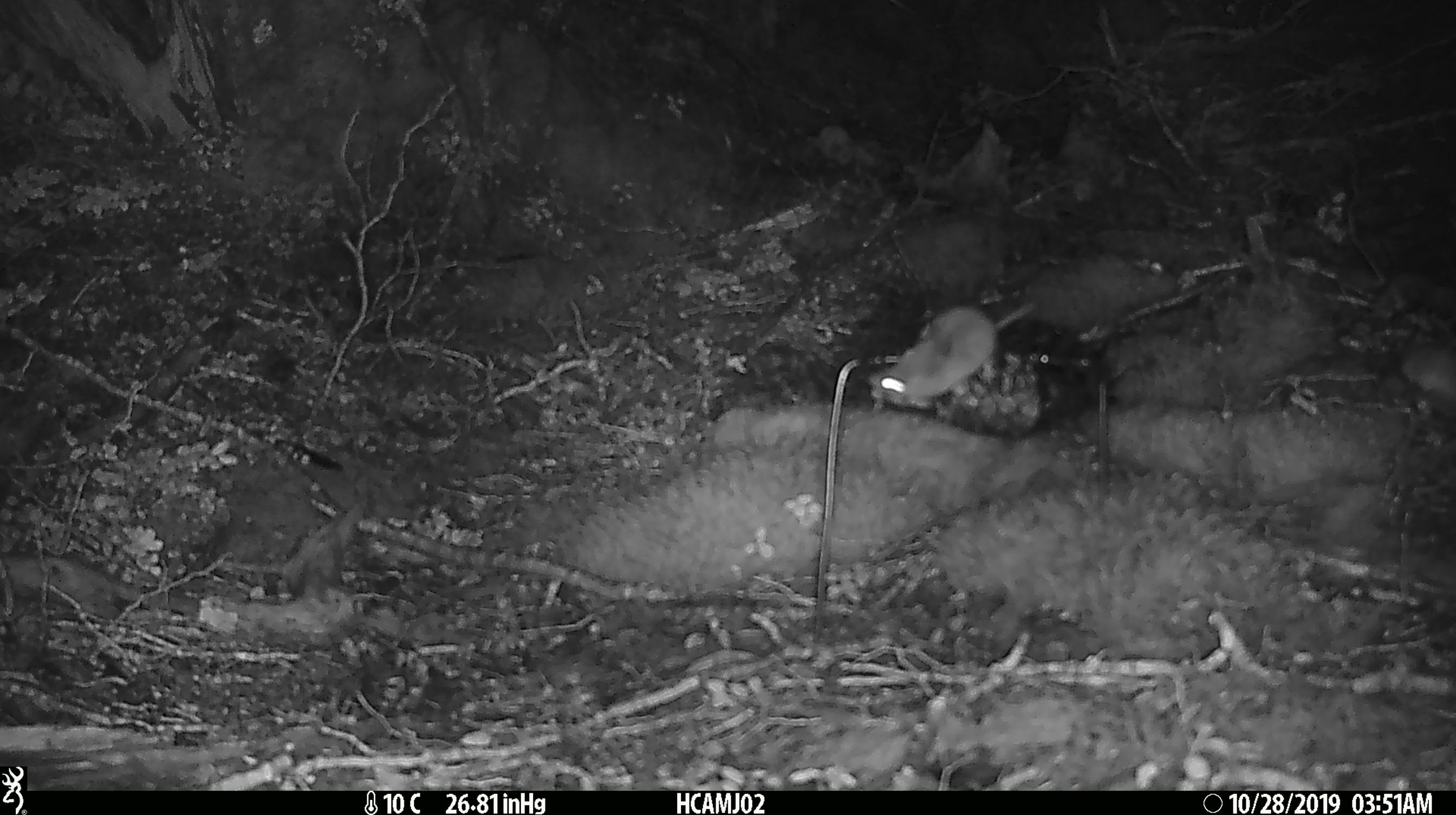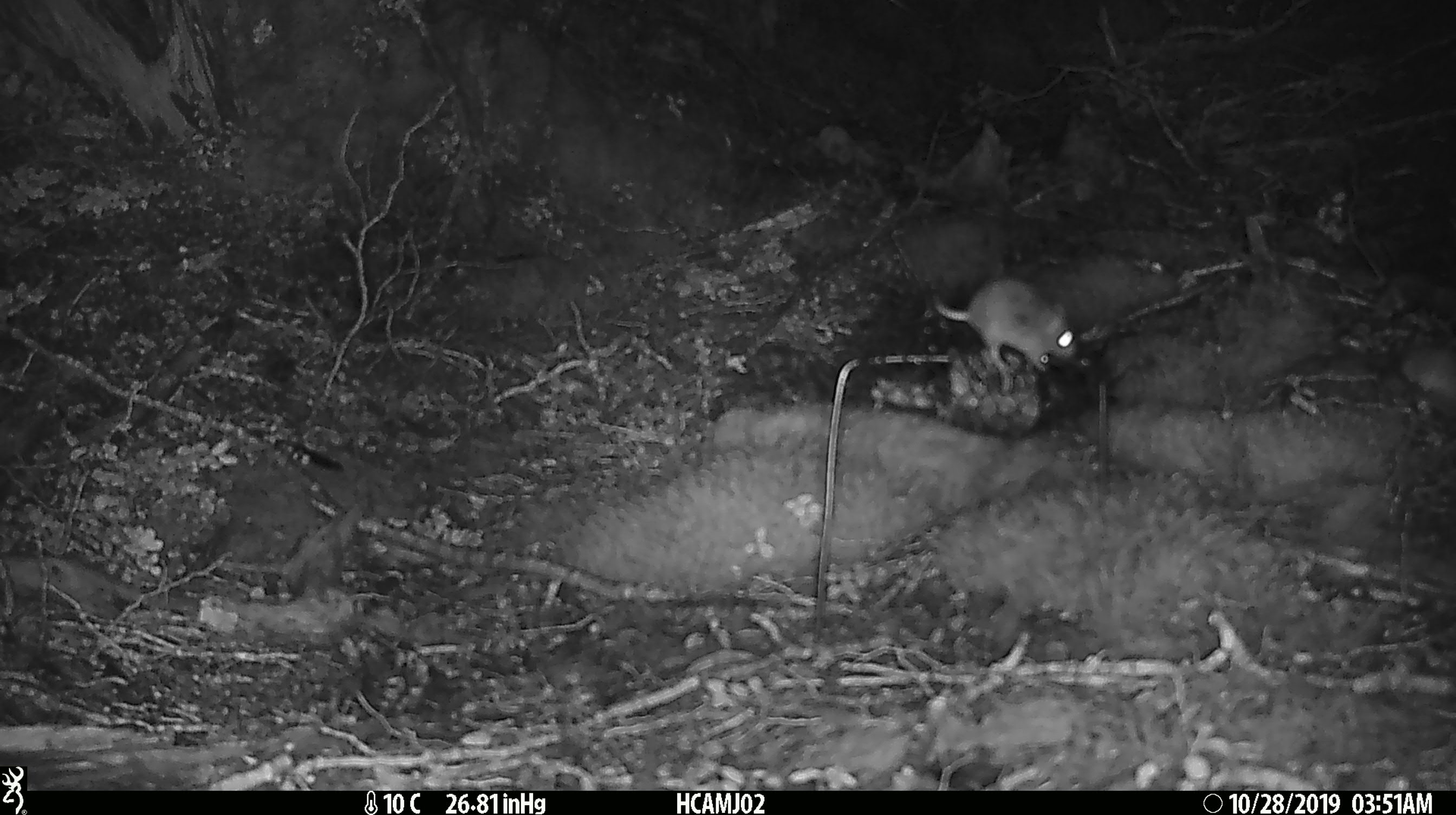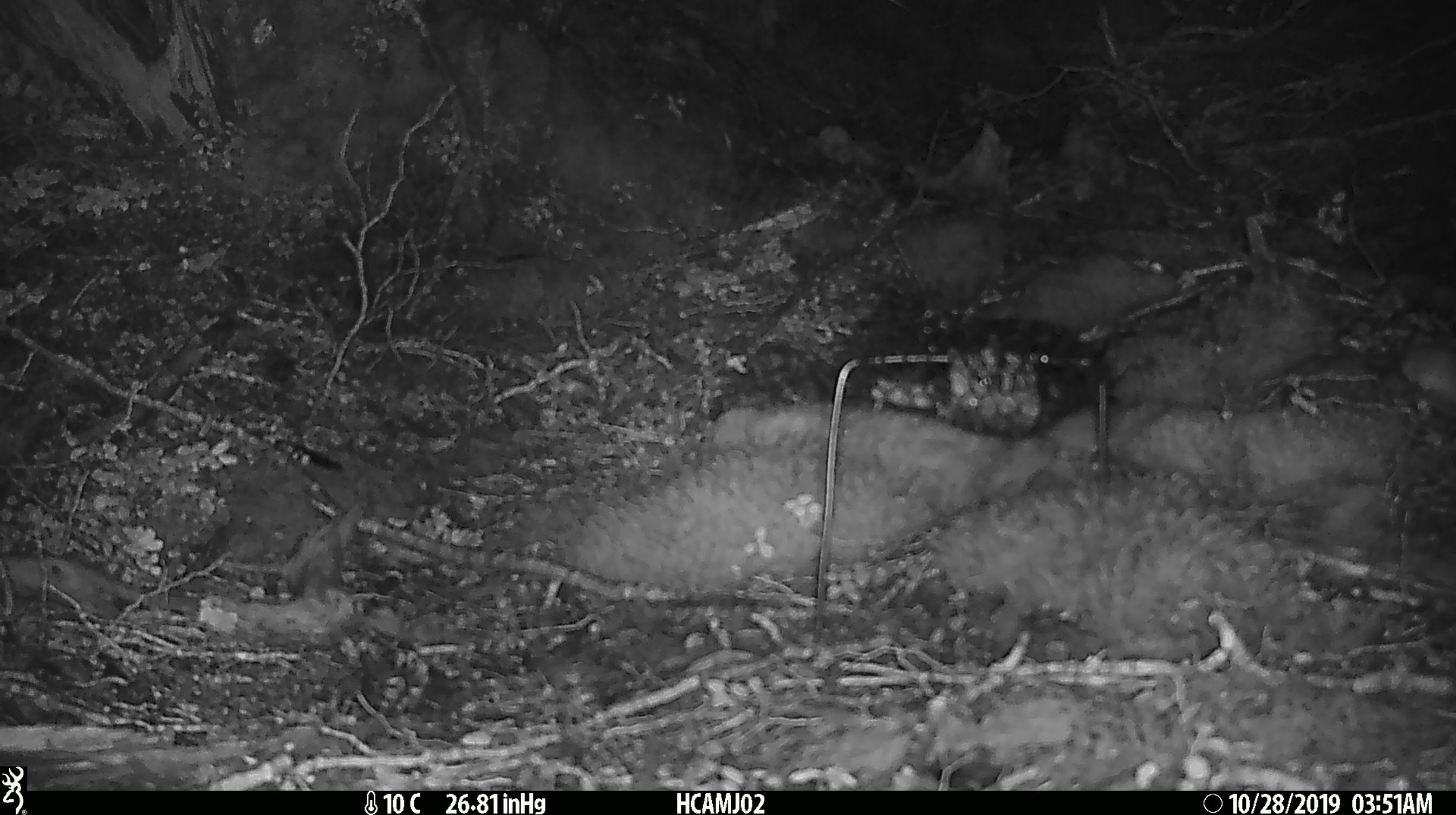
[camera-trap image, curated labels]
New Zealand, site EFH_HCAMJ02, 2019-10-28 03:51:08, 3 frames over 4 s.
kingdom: Animalia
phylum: Chordata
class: Mammalia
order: Rodentia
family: Muridae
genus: Mus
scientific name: Mus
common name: mouse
Mouse (Mus).